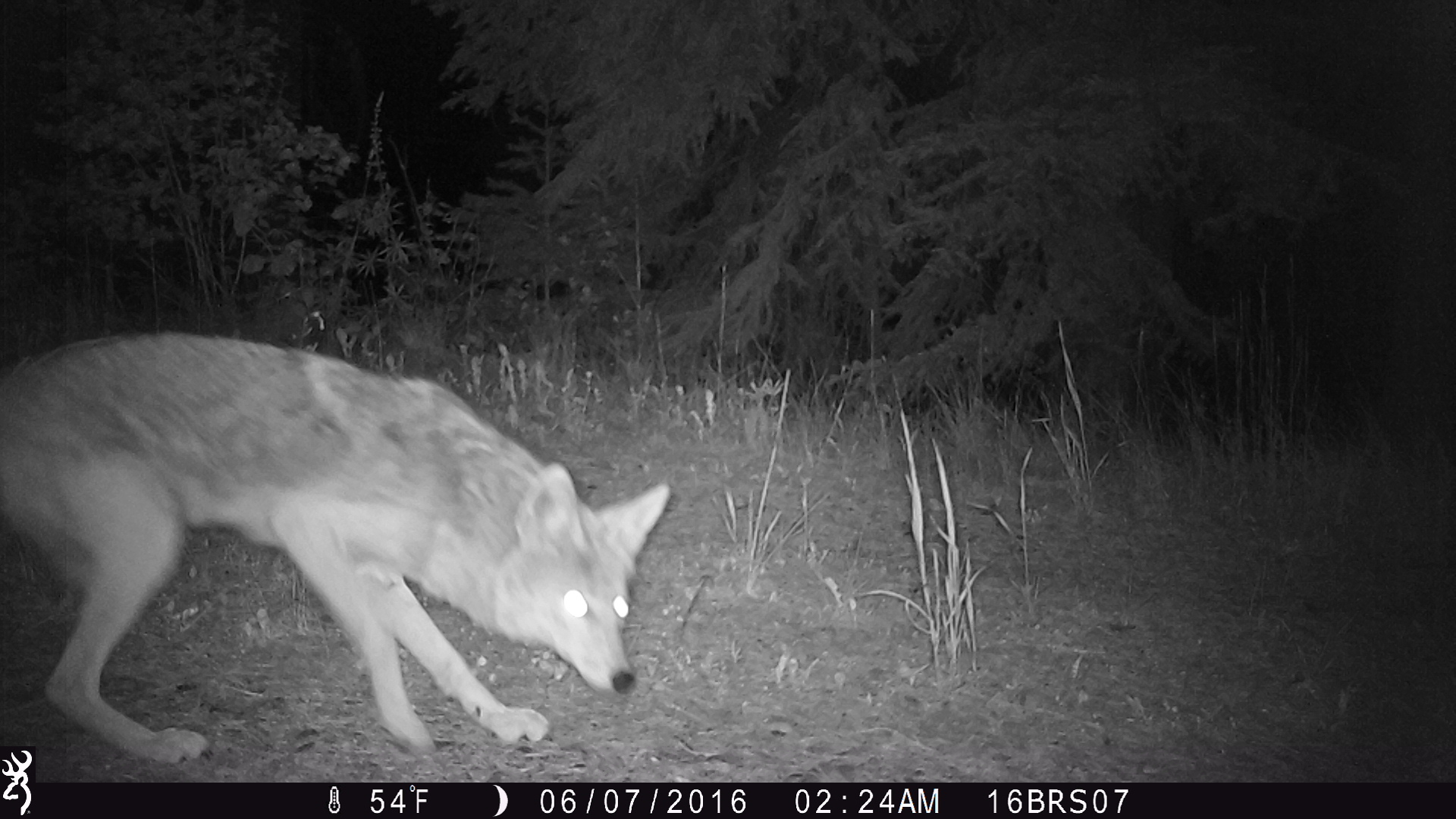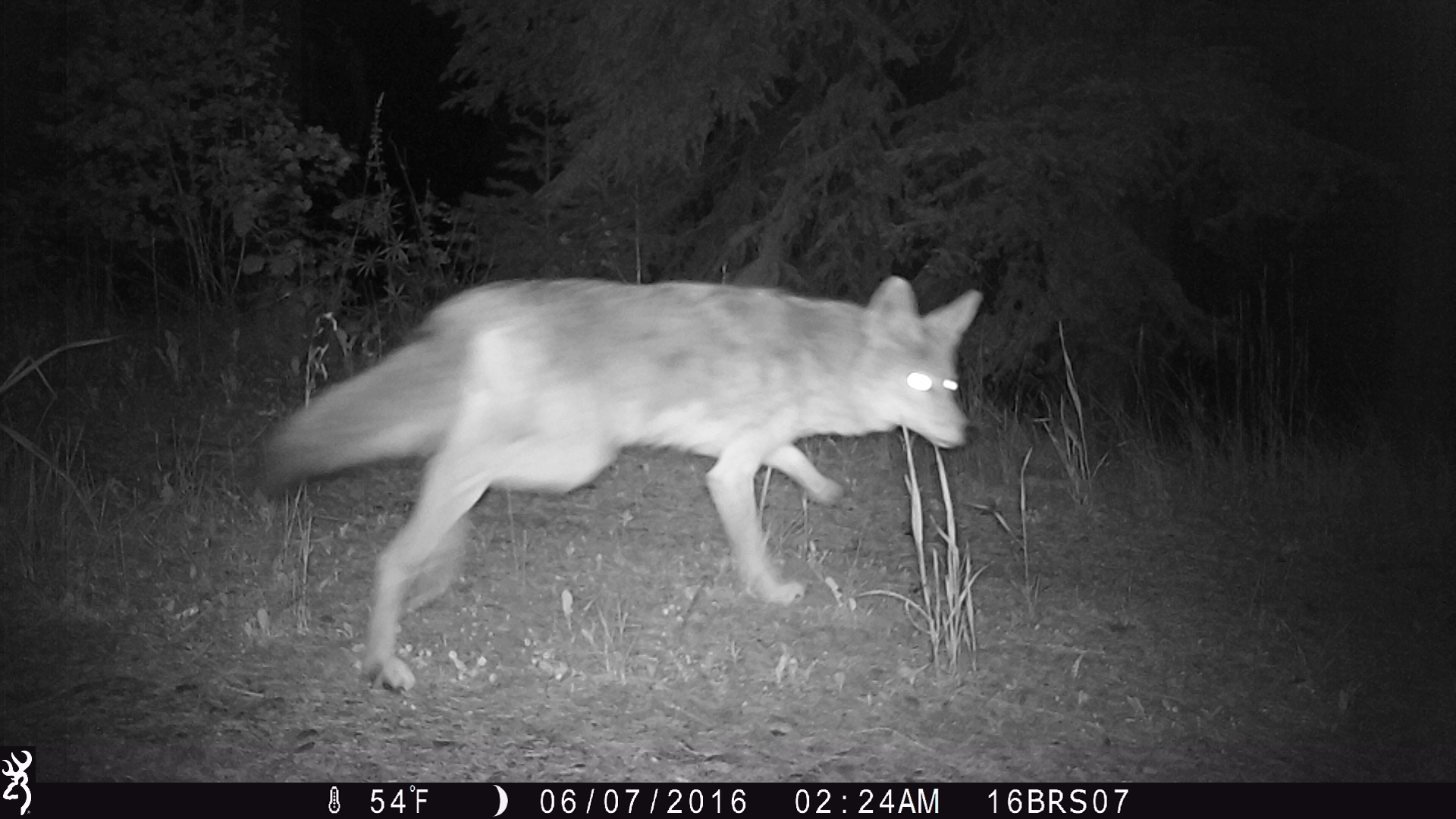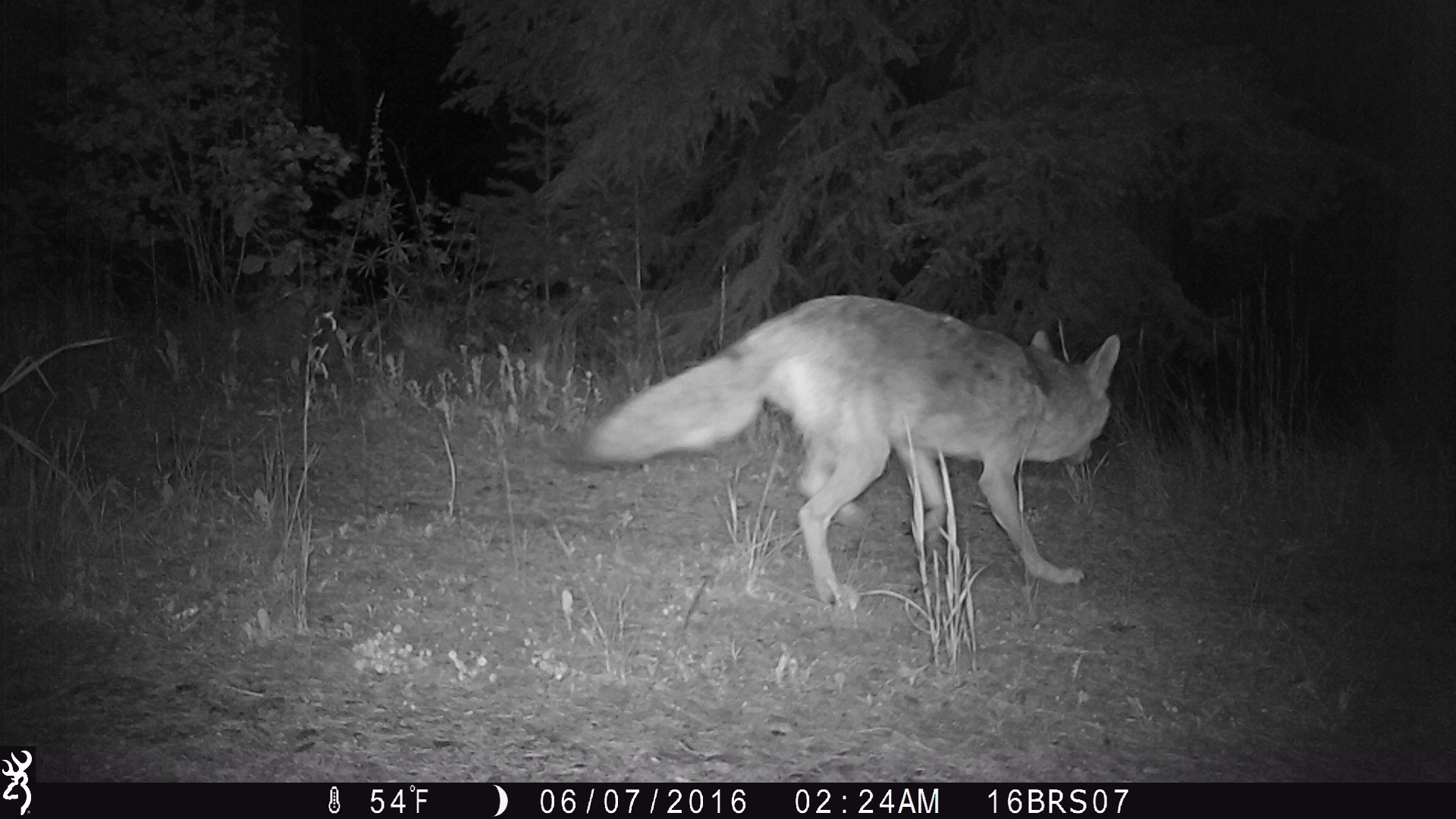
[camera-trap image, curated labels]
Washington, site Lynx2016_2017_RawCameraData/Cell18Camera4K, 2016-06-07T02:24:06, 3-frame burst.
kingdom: Animalia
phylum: Chordata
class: Mammalia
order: Carnivora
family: Canidae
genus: Canis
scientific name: Canis latrans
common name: coyote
Canis latrans (coyote). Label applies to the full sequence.